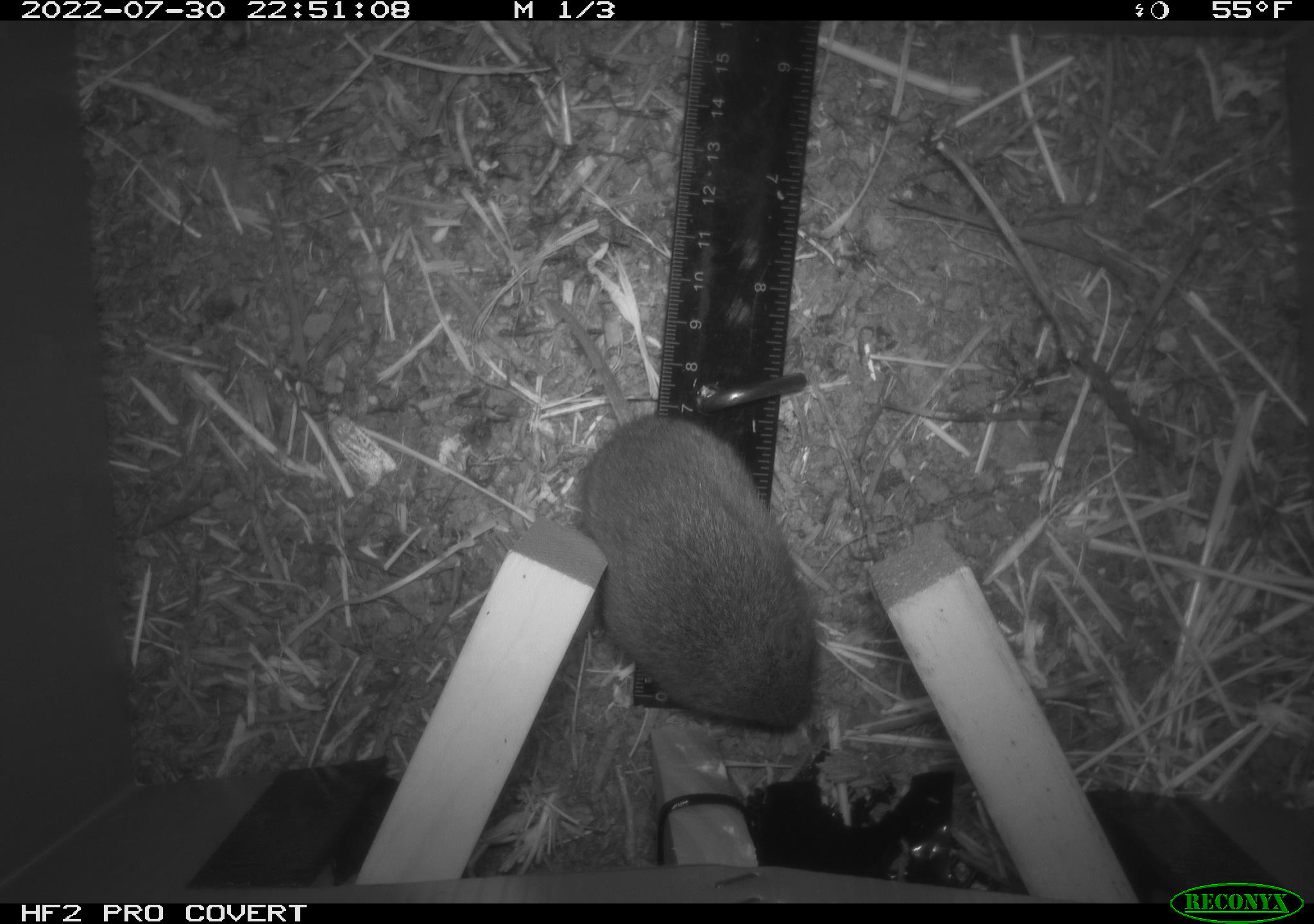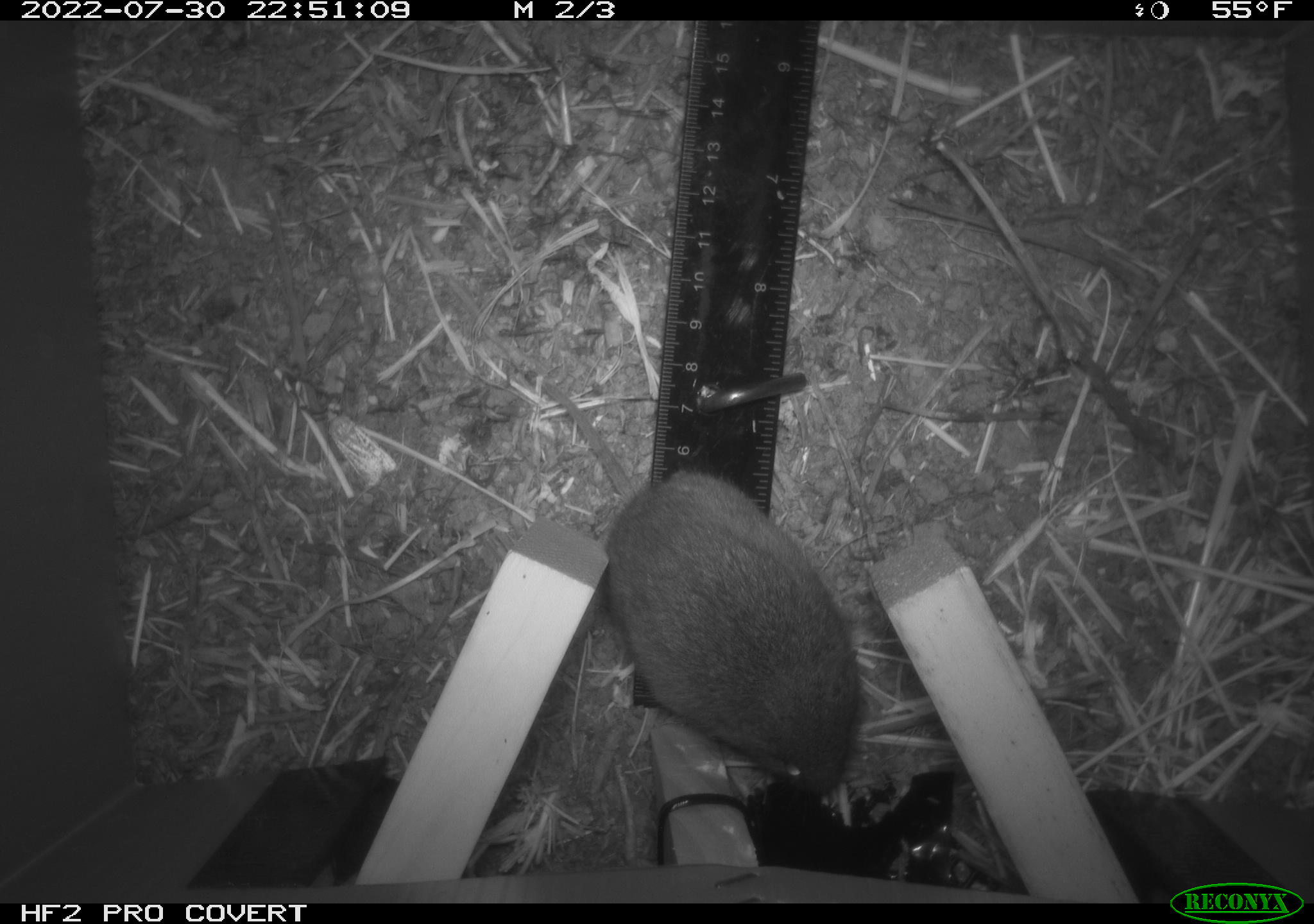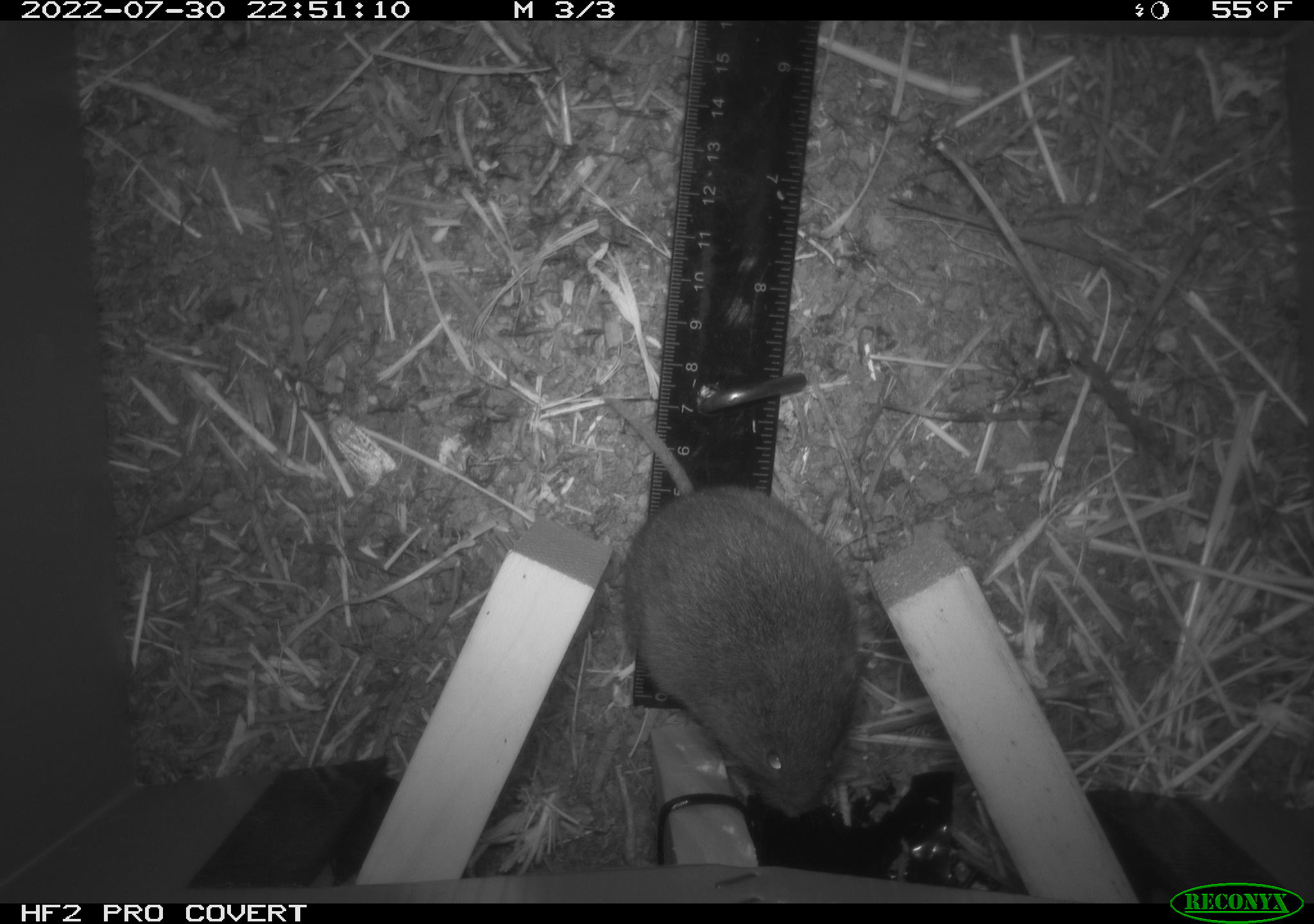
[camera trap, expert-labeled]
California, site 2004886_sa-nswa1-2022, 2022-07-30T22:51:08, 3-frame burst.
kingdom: Animalia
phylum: Chordata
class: Mammalia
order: Rodentia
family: Cricetidae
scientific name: Cricetidae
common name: hamsters, voles, lemmings, and allies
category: cricetidae family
Cricetidae family (hamsters, voles, lemmings, and allies) (Cricetidae).